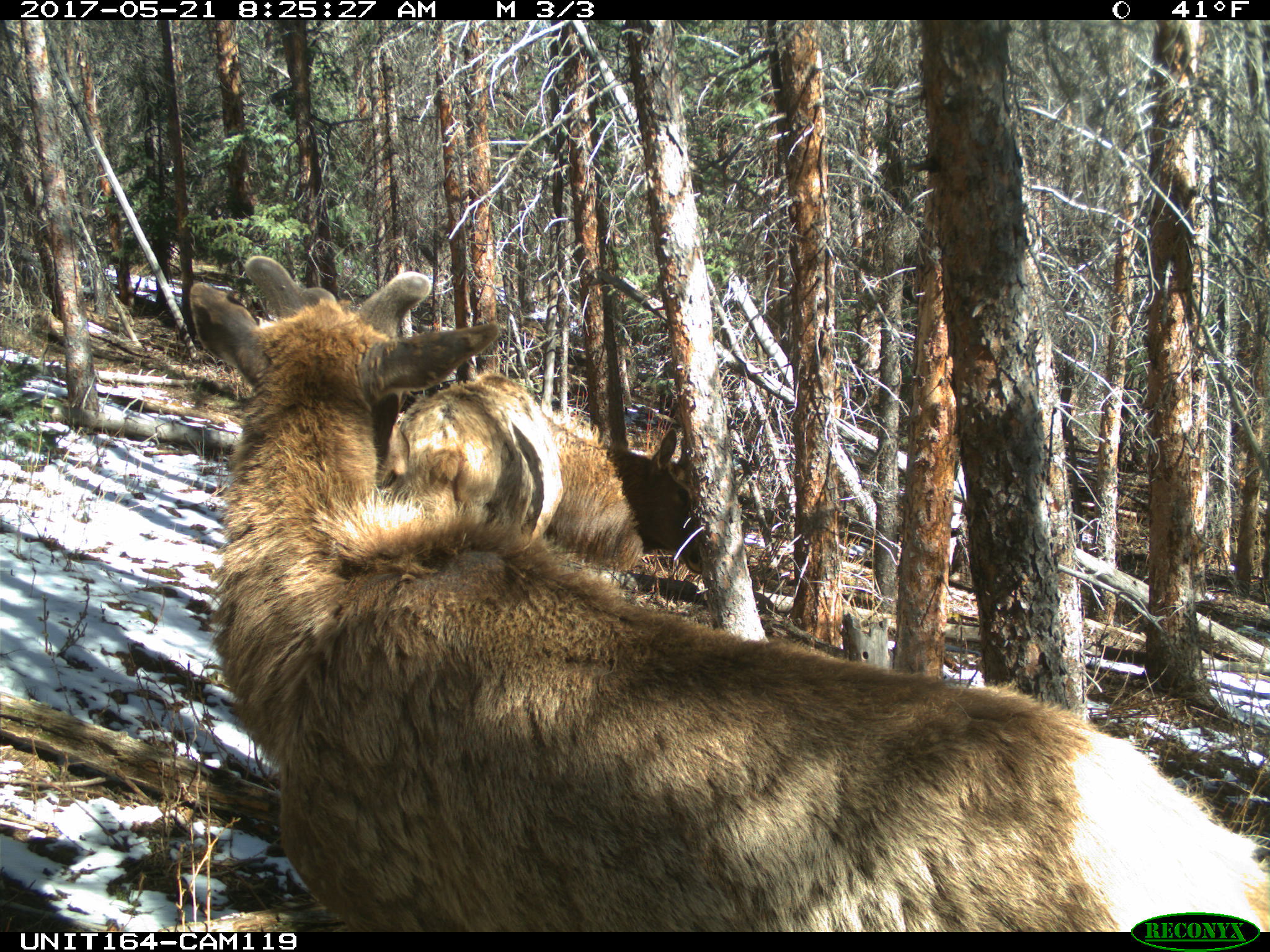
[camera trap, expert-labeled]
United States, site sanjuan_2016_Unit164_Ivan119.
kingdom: Animalia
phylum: Chordata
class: Mammalia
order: Artiodactyla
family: Cervidae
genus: Cervus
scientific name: Cervus elaphus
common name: red deer